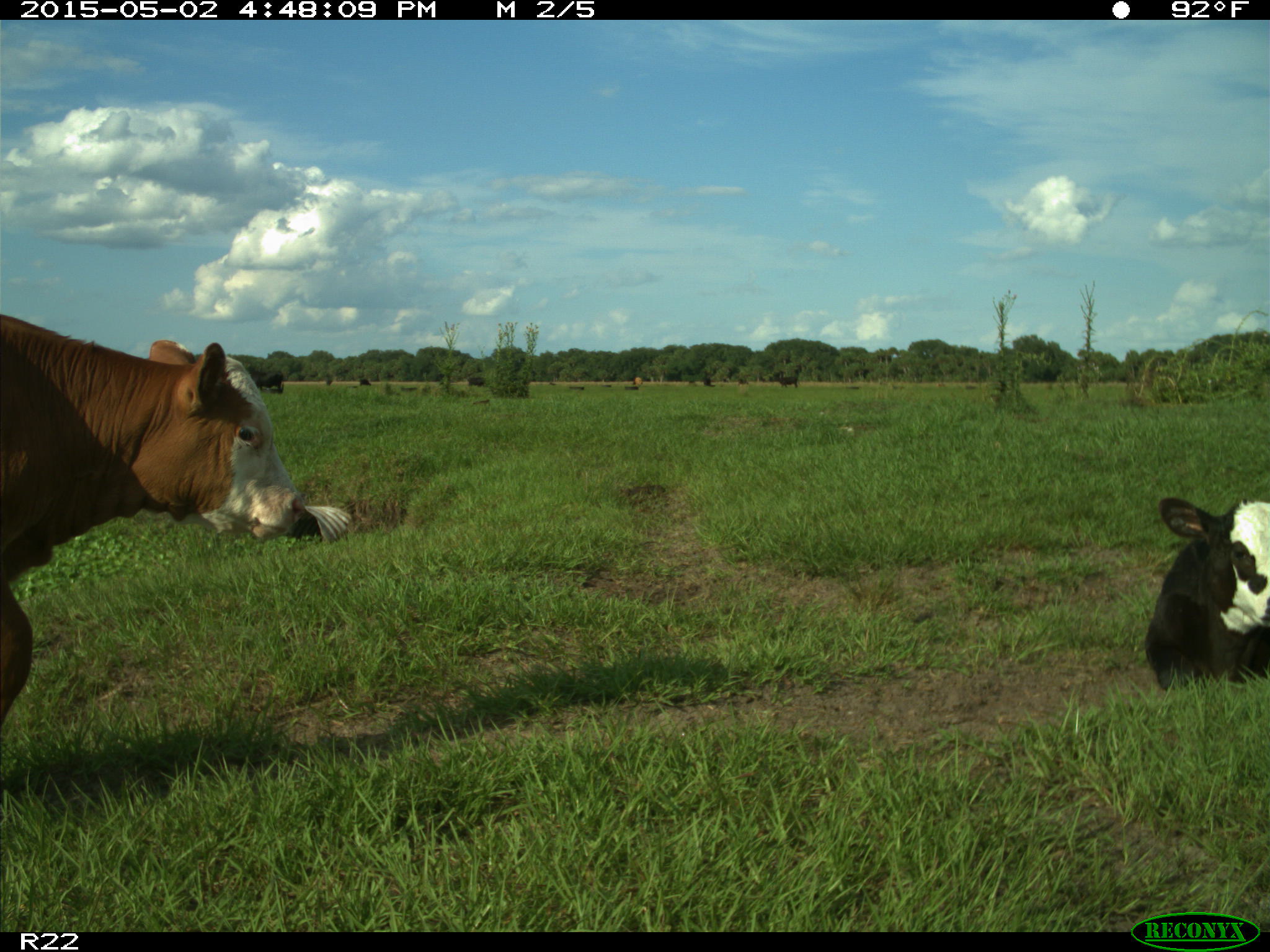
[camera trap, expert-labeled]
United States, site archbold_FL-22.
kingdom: Animalia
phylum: Chordata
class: Mammalia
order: Artiodactyla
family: Bovidae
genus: Bos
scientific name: Bos taurus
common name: domestic cow